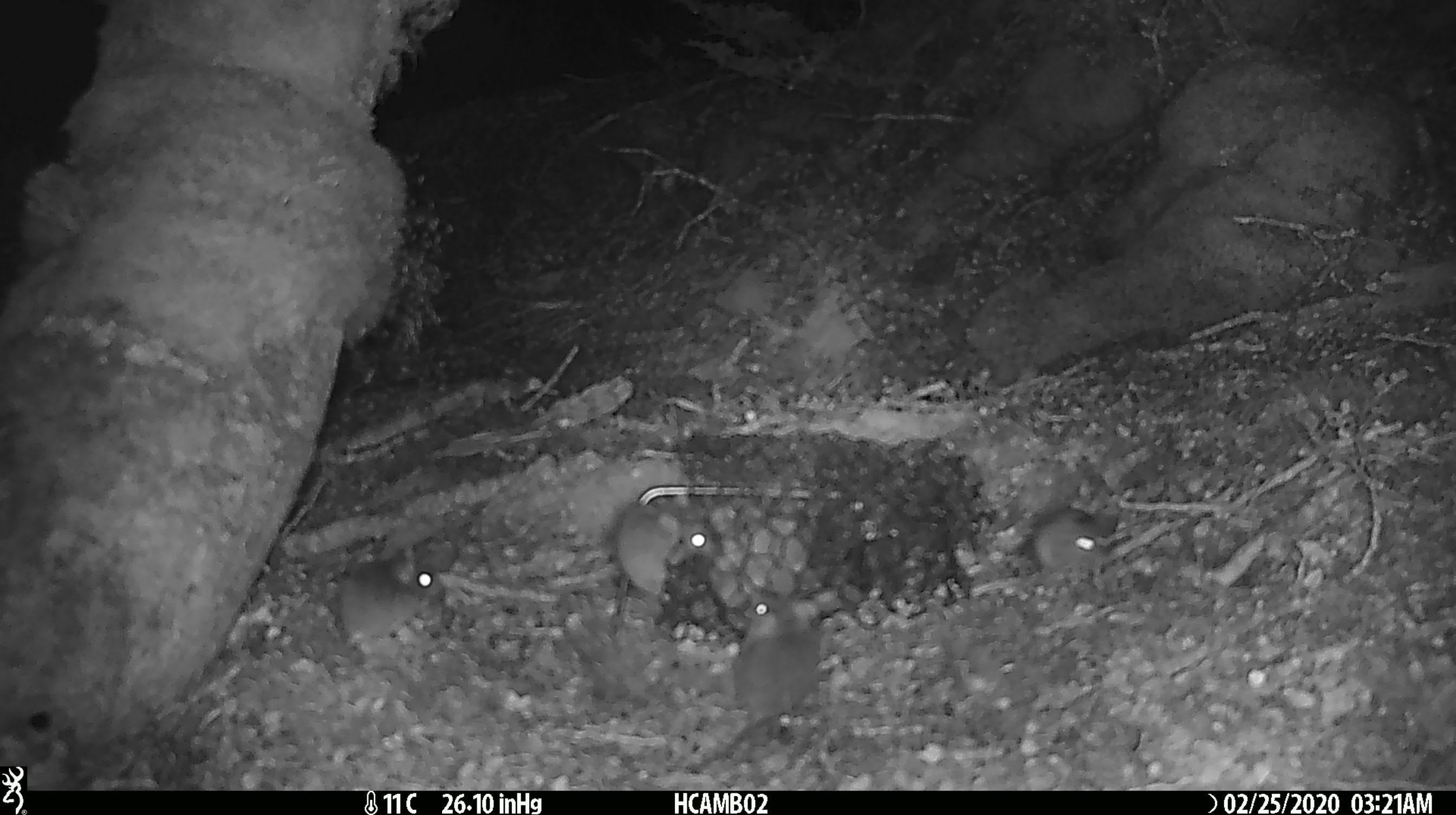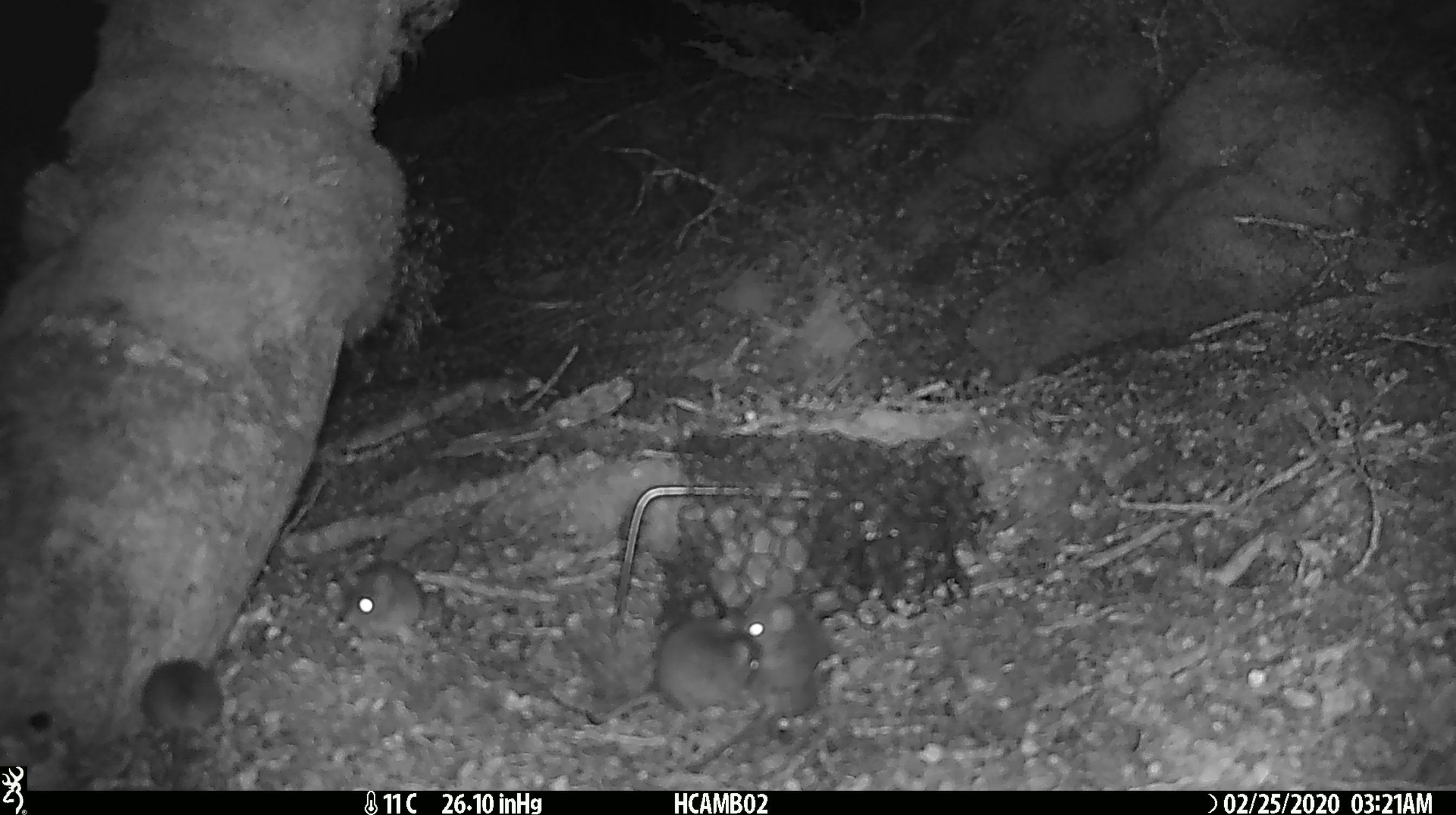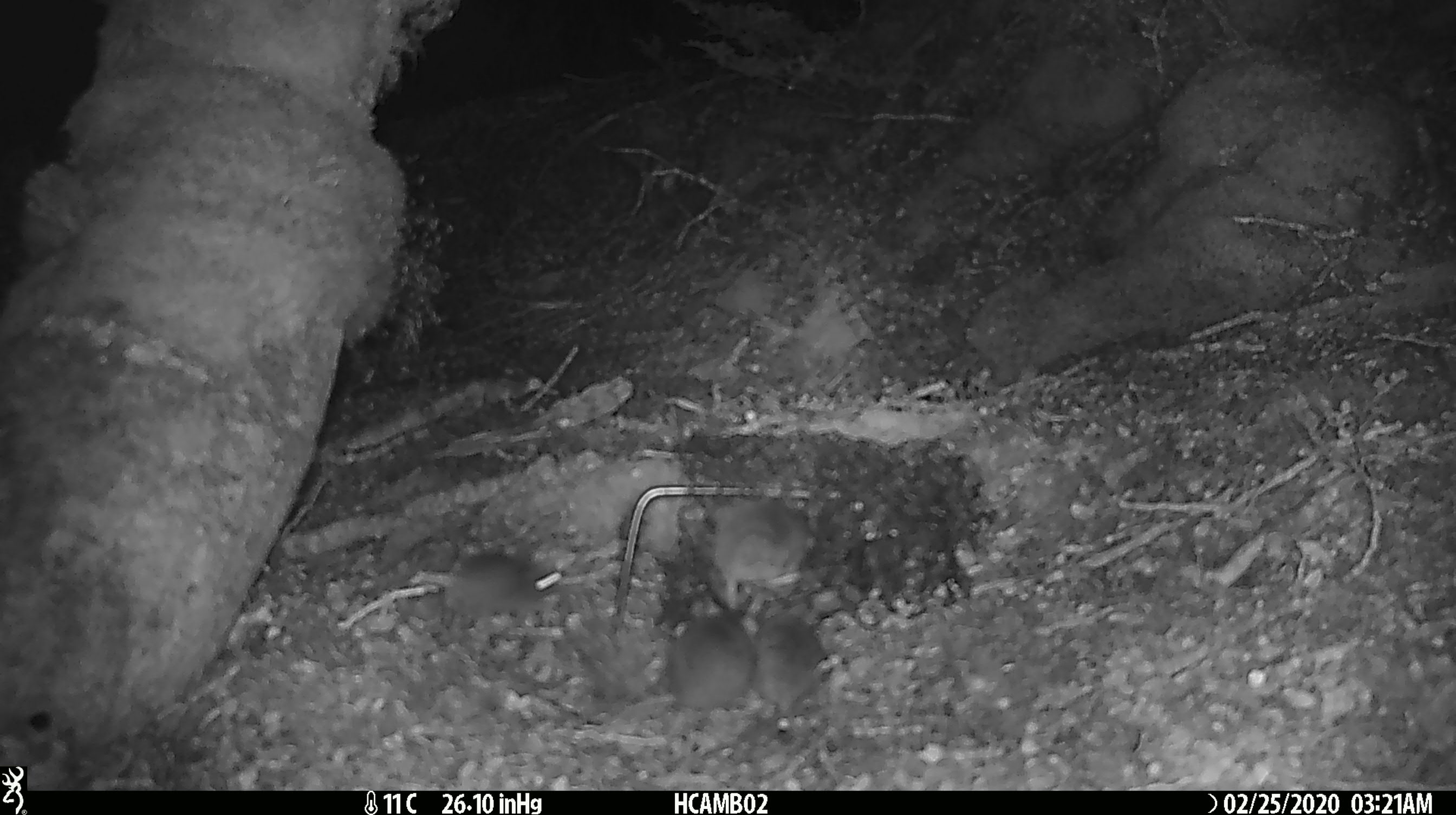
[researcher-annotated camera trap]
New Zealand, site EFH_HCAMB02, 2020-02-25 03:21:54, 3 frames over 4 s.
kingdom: Animalia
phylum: Chordata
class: Mammalia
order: Rodentia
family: Muridae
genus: Mus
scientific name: Mus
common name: mouse